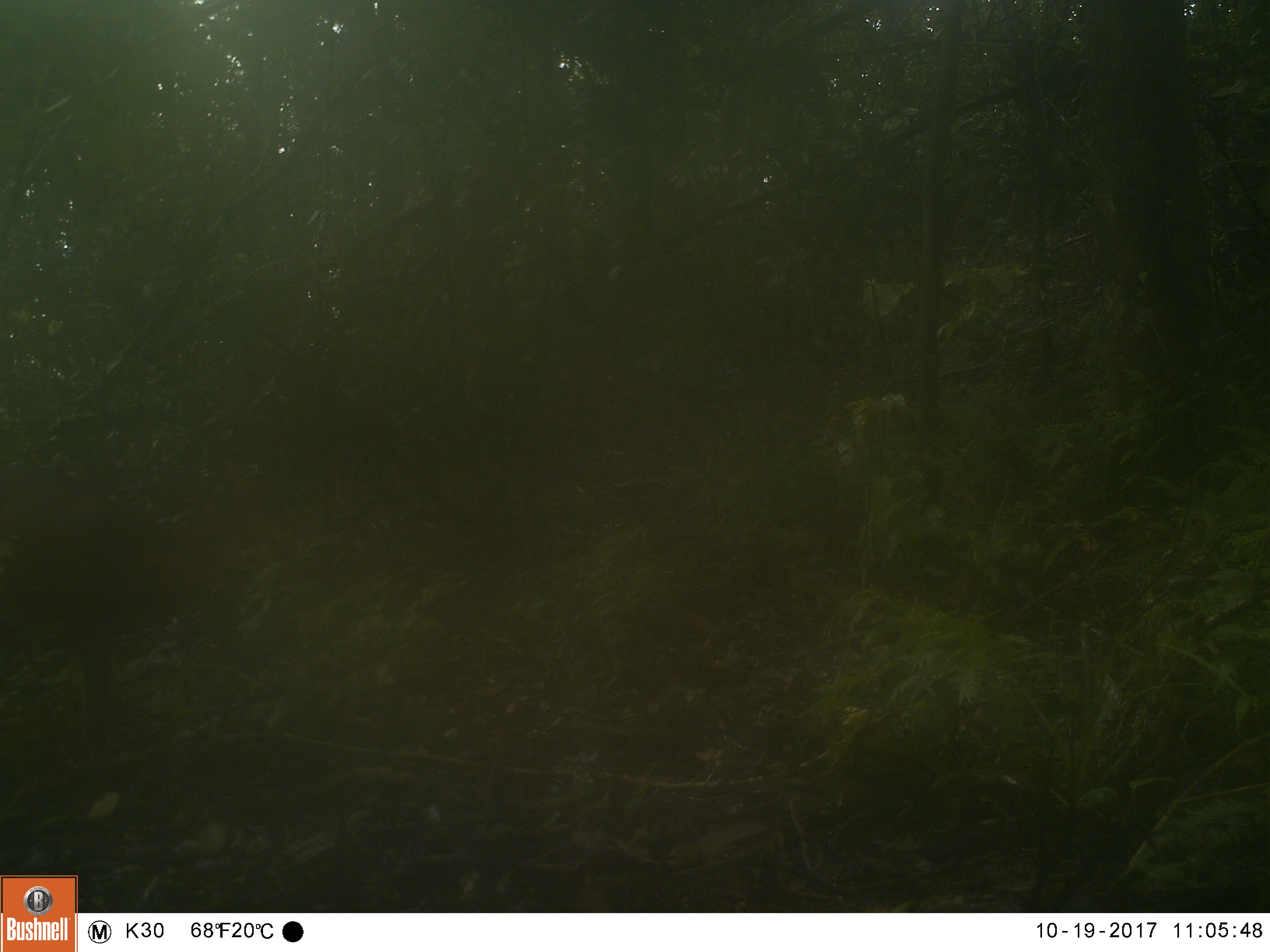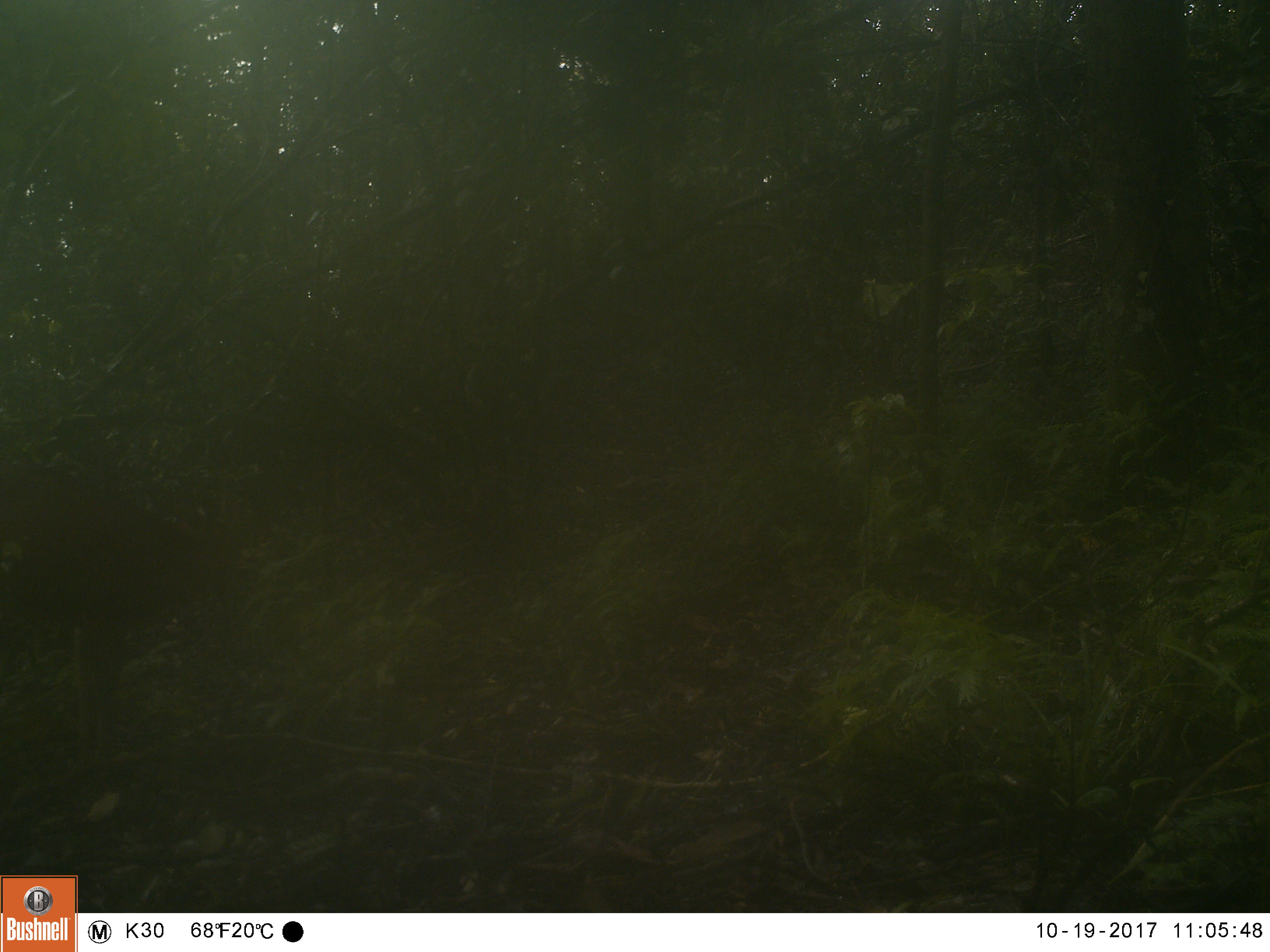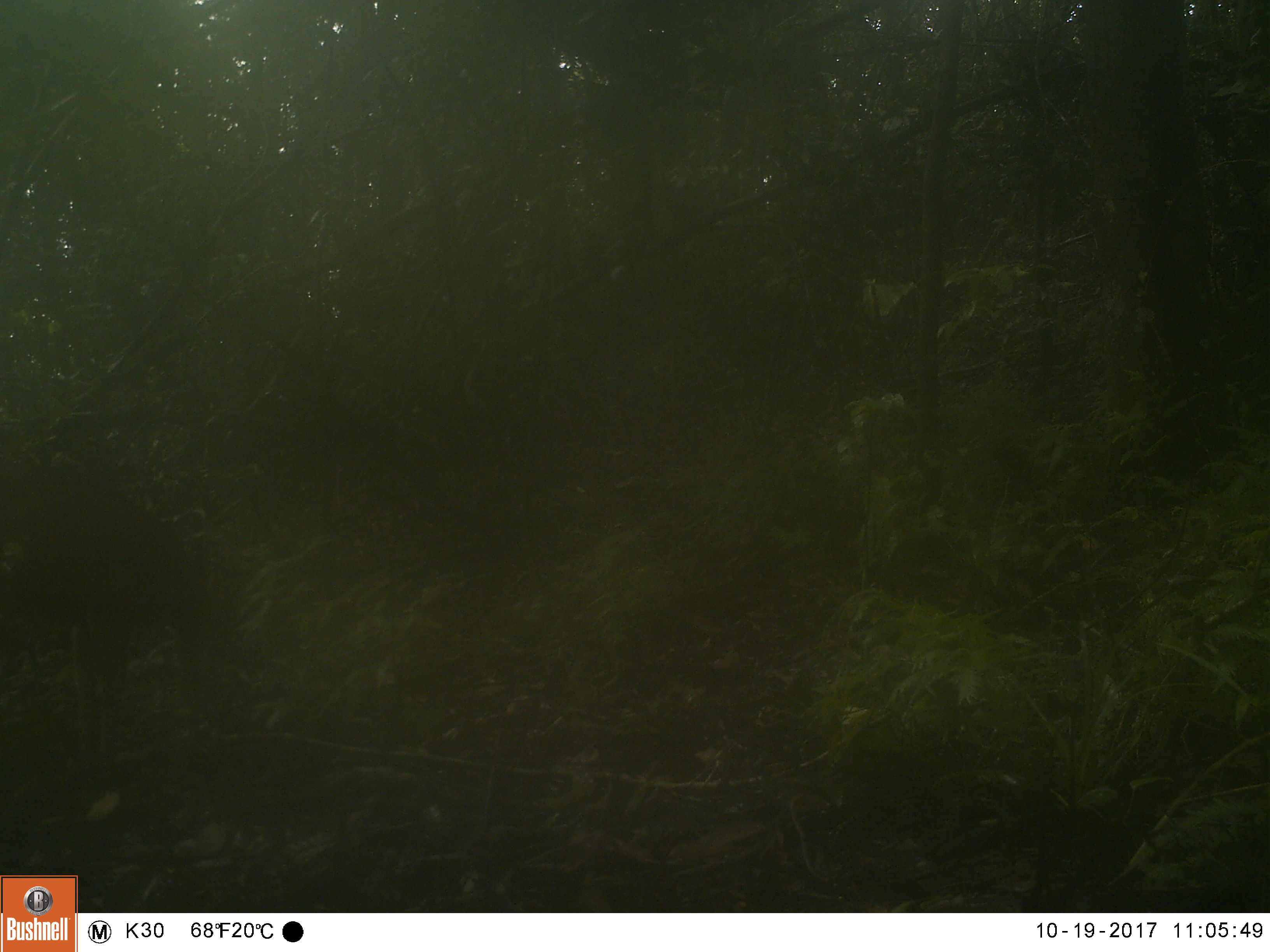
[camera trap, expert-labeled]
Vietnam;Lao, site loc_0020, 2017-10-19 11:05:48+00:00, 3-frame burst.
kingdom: Animalia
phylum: Chordata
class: Mammalia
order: Artiodactyla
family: Cervidae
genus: Muntiacus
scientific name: Muntiacus vuquangensis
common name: large-antlered muntjac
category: large antlered muntjac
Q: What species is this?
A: Large antlered muntjac (large-antlered muntjac) (Muntiacus vuquangensis).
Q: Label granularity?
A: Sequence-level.